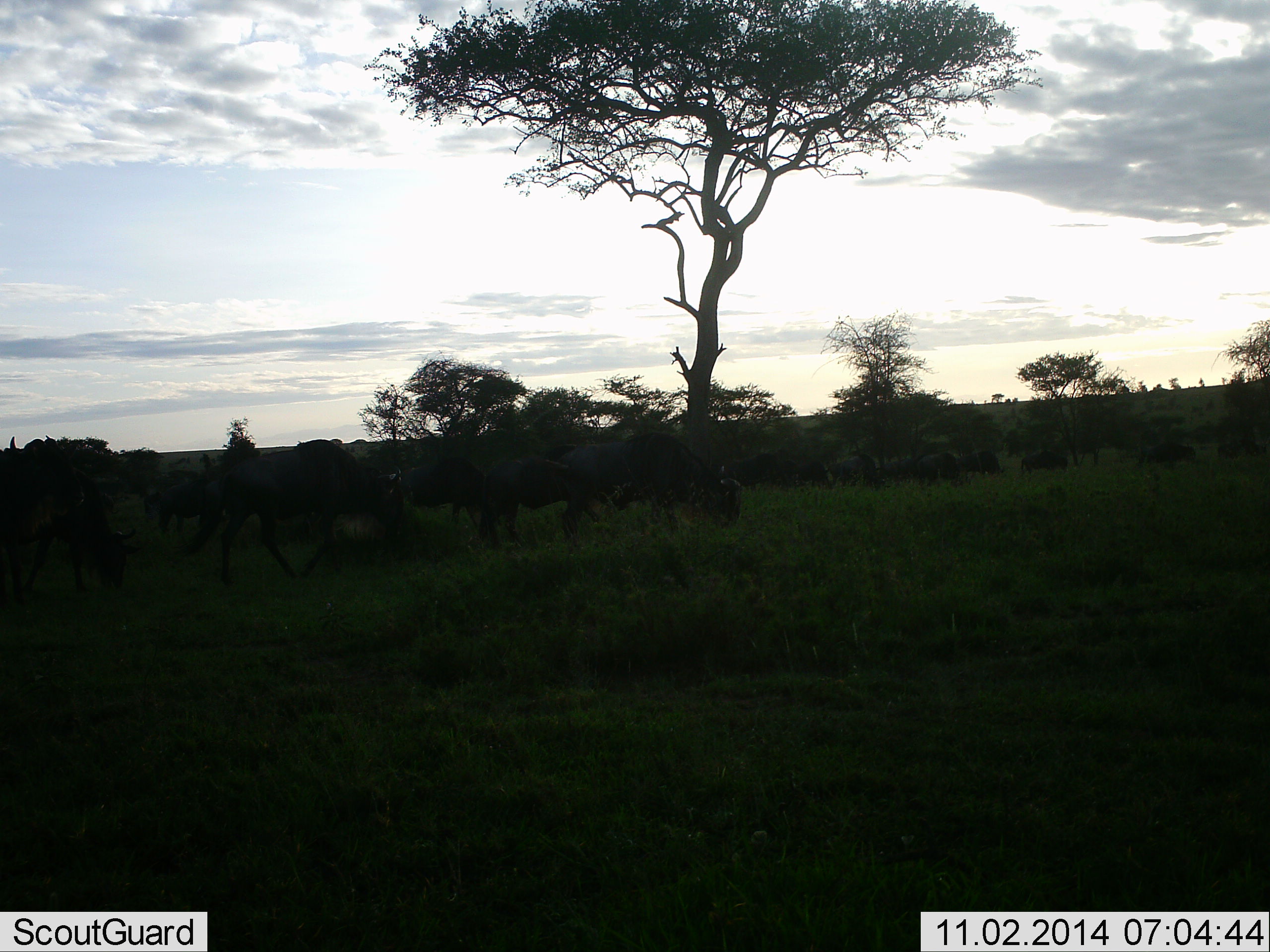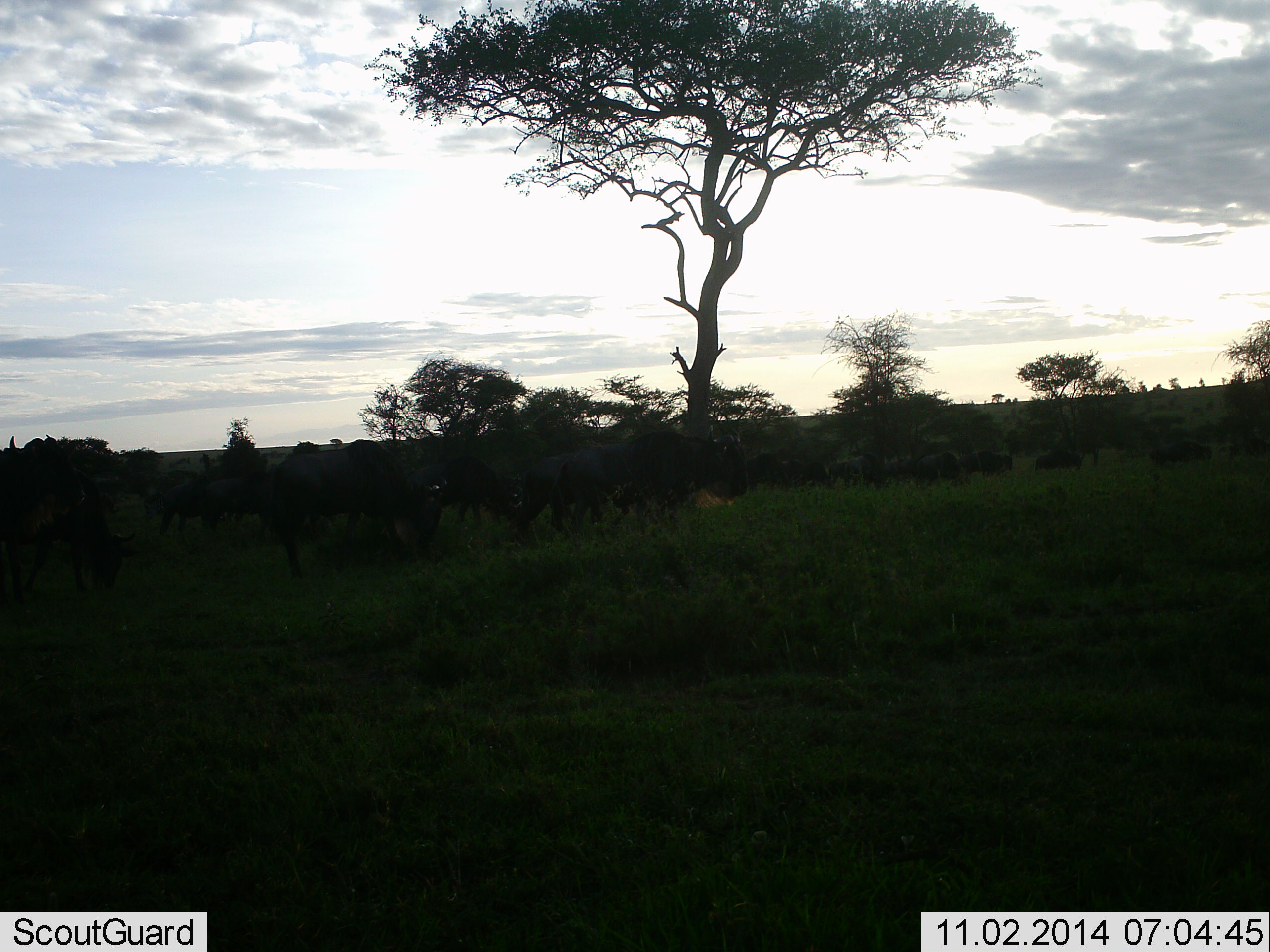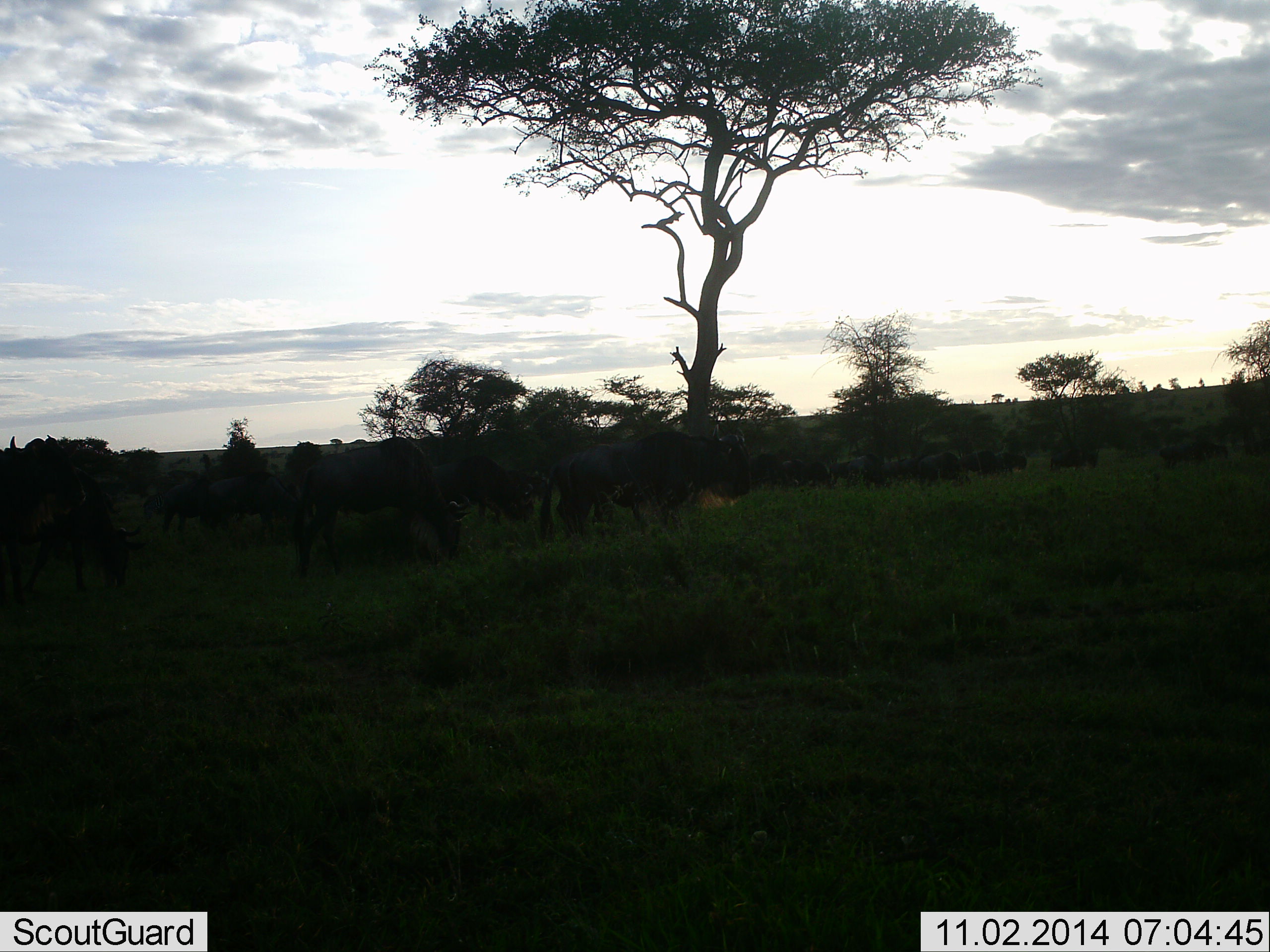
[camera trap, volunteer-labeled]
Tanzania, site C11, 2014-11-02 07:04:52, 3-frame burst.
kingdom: Animalia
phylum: Chordata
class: Mammalia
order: Artiodactyla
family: Bovidae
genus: Connochaetes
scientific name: Connochaetes taurinus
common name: blue wildebeest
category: wildebeest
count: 11-50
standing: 30%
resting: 0%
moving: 70%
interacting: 0%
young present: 20%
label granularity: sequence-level